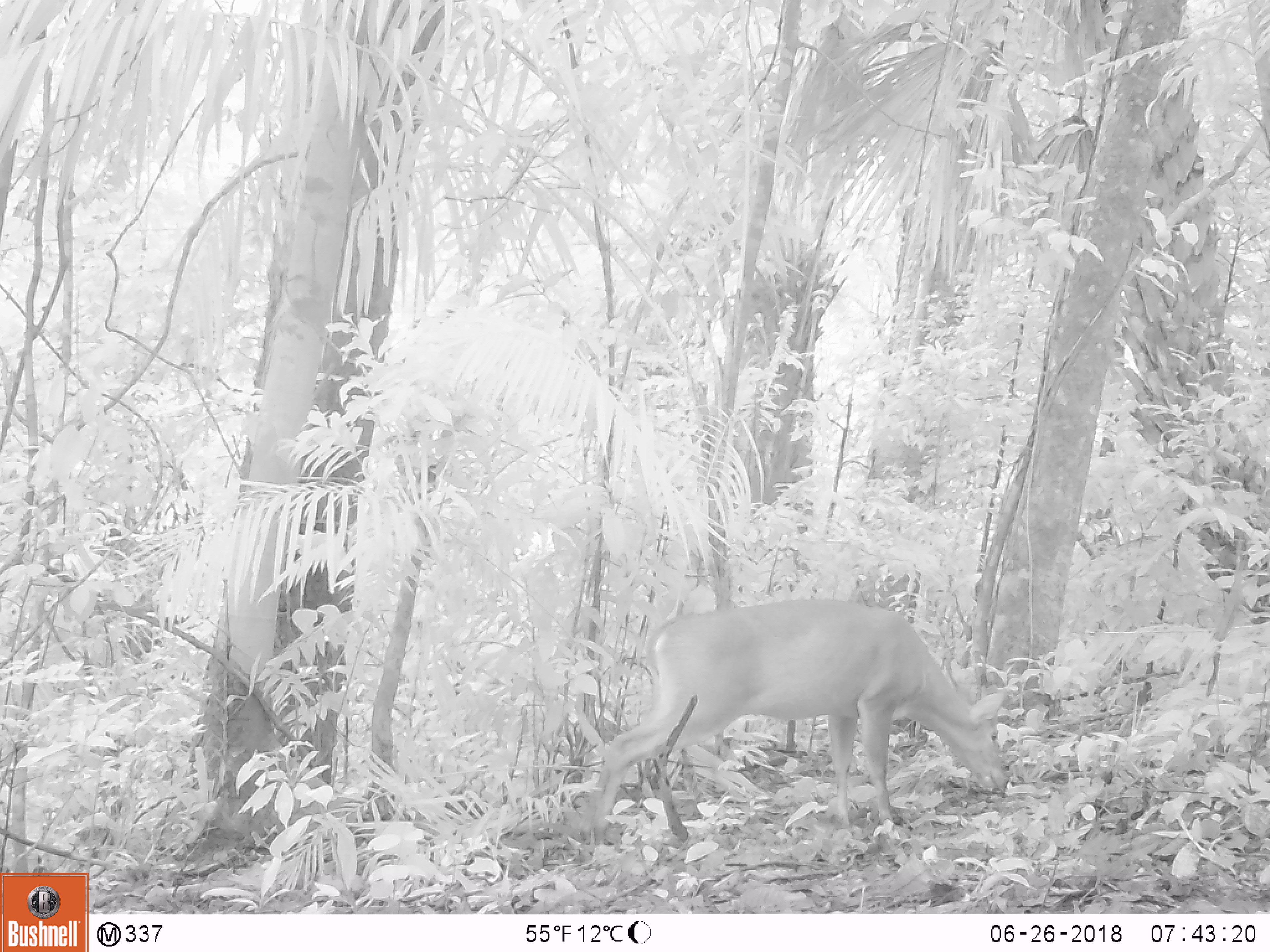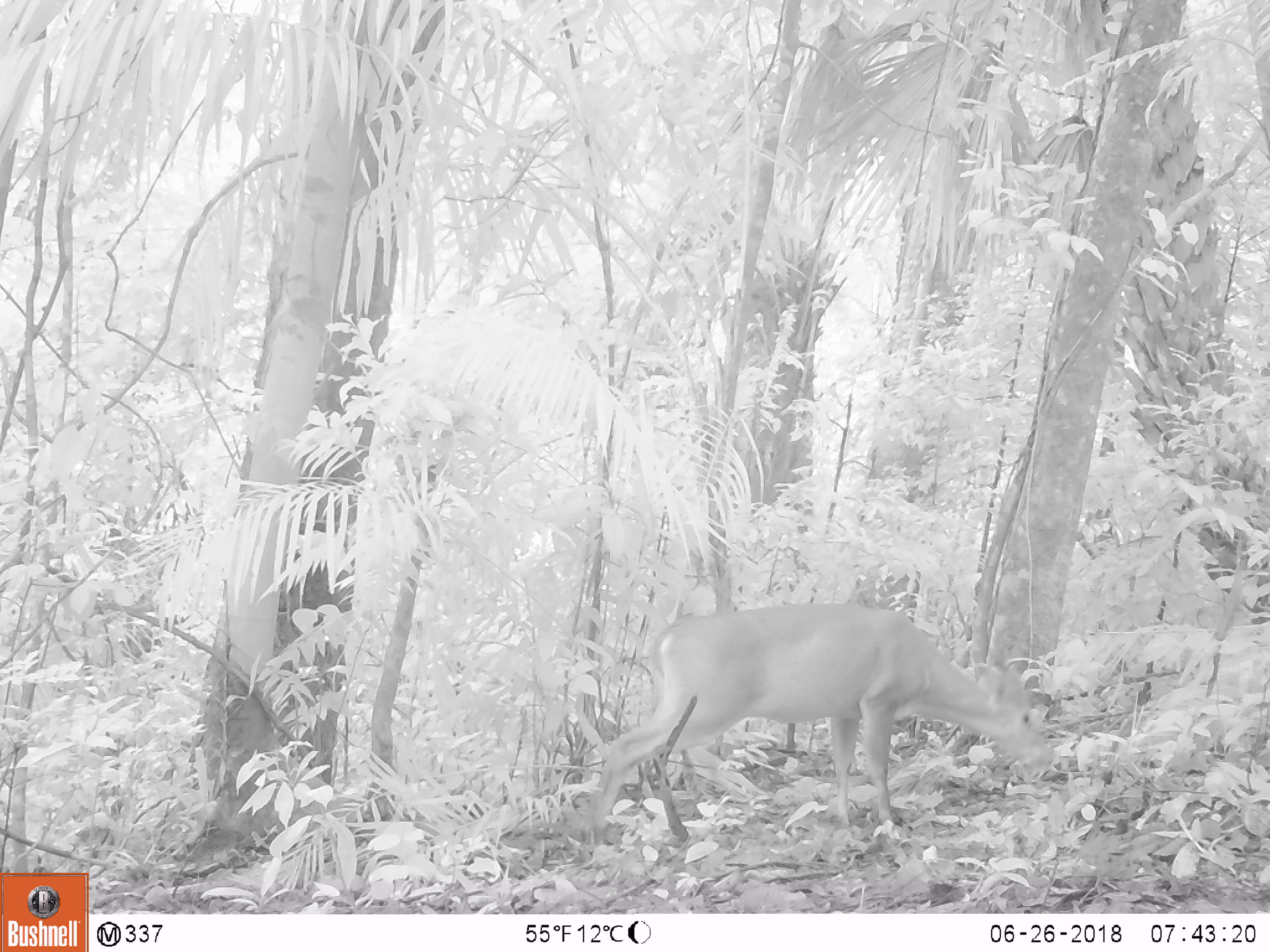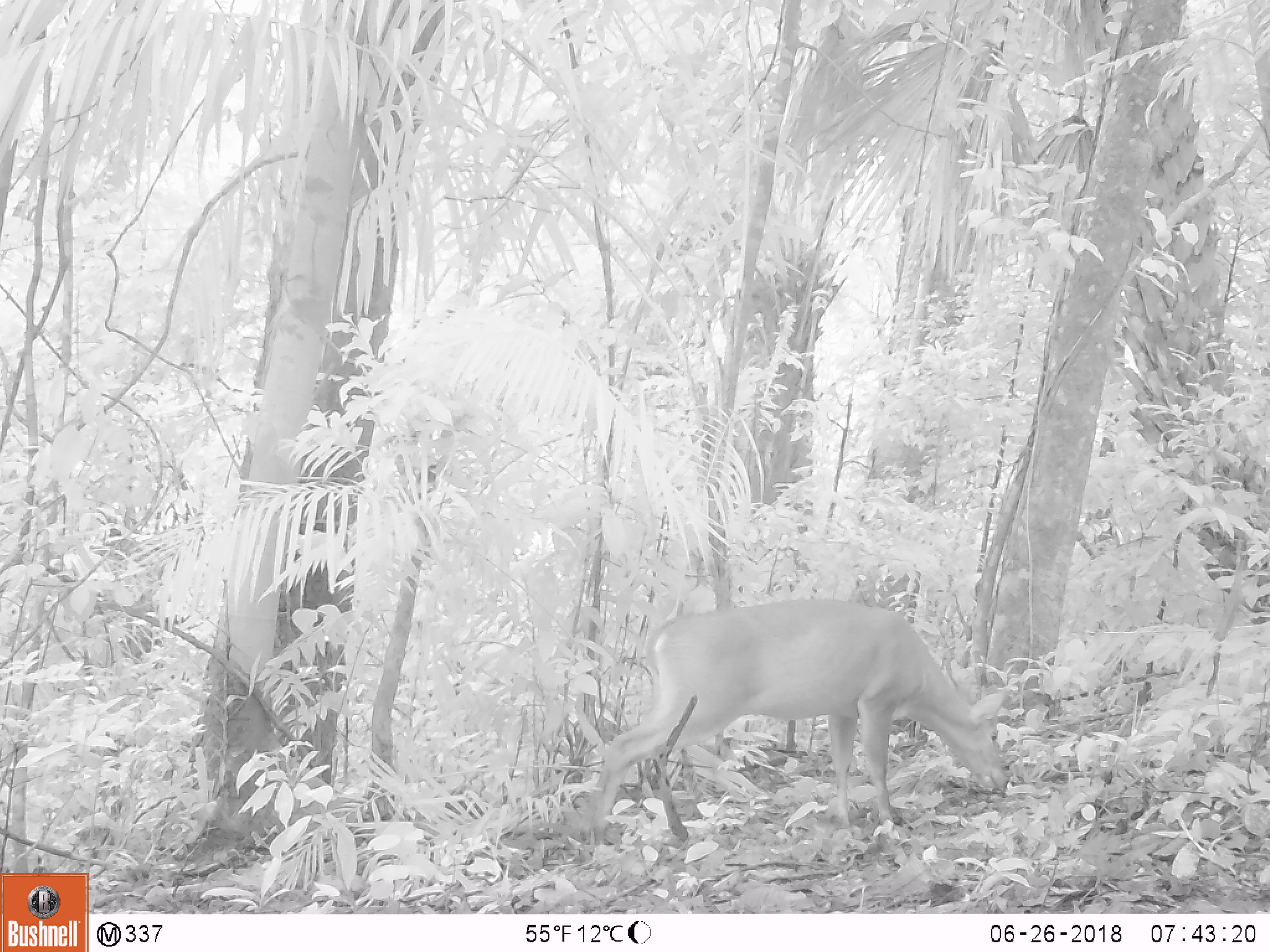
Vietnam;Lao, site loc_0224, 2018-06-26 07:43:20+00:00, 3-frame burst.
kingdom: Animalia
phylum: Chordata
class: Mammalia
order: Artiodactyla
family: Cervidae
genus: Muntiacus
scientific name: Muntiacus vuquangensis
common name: large-antlered muntjac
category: large antlered muntjac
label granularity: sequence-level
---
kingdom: Animalia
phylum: Chordata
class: Aves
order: Galliformes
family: Phasianidae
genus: Gallus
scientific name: Gallus gallus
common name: red junglefowl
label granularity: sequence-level